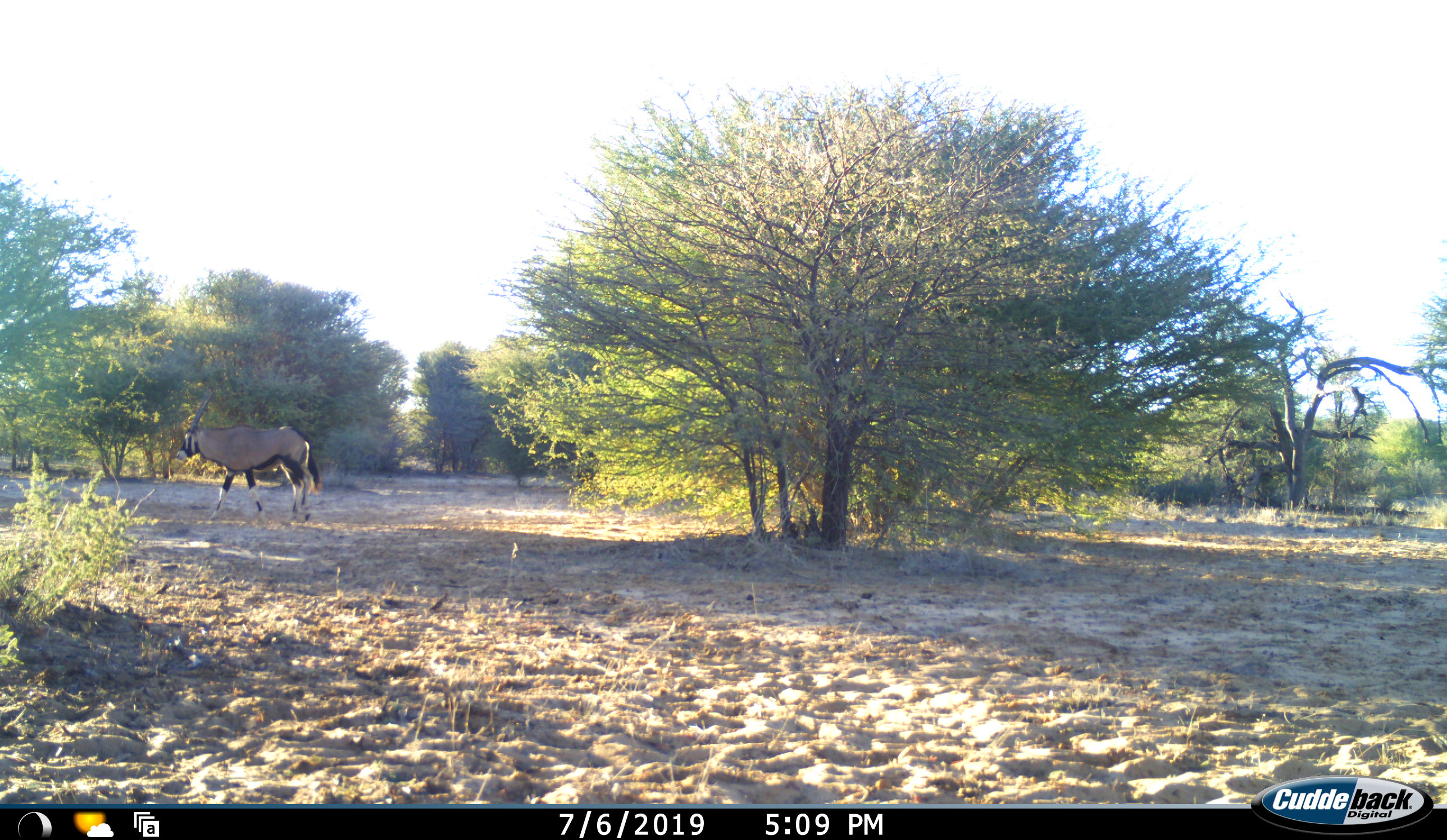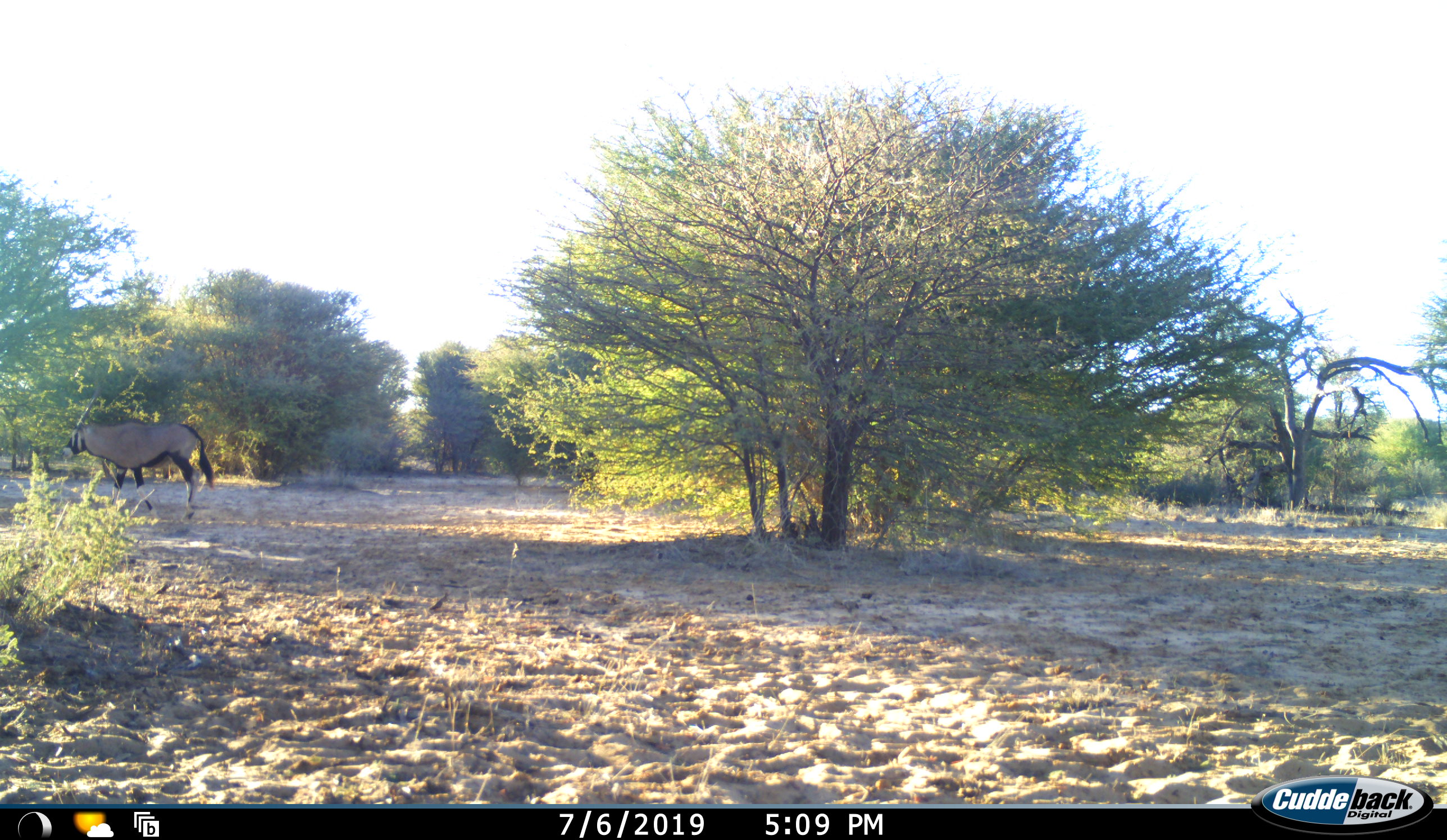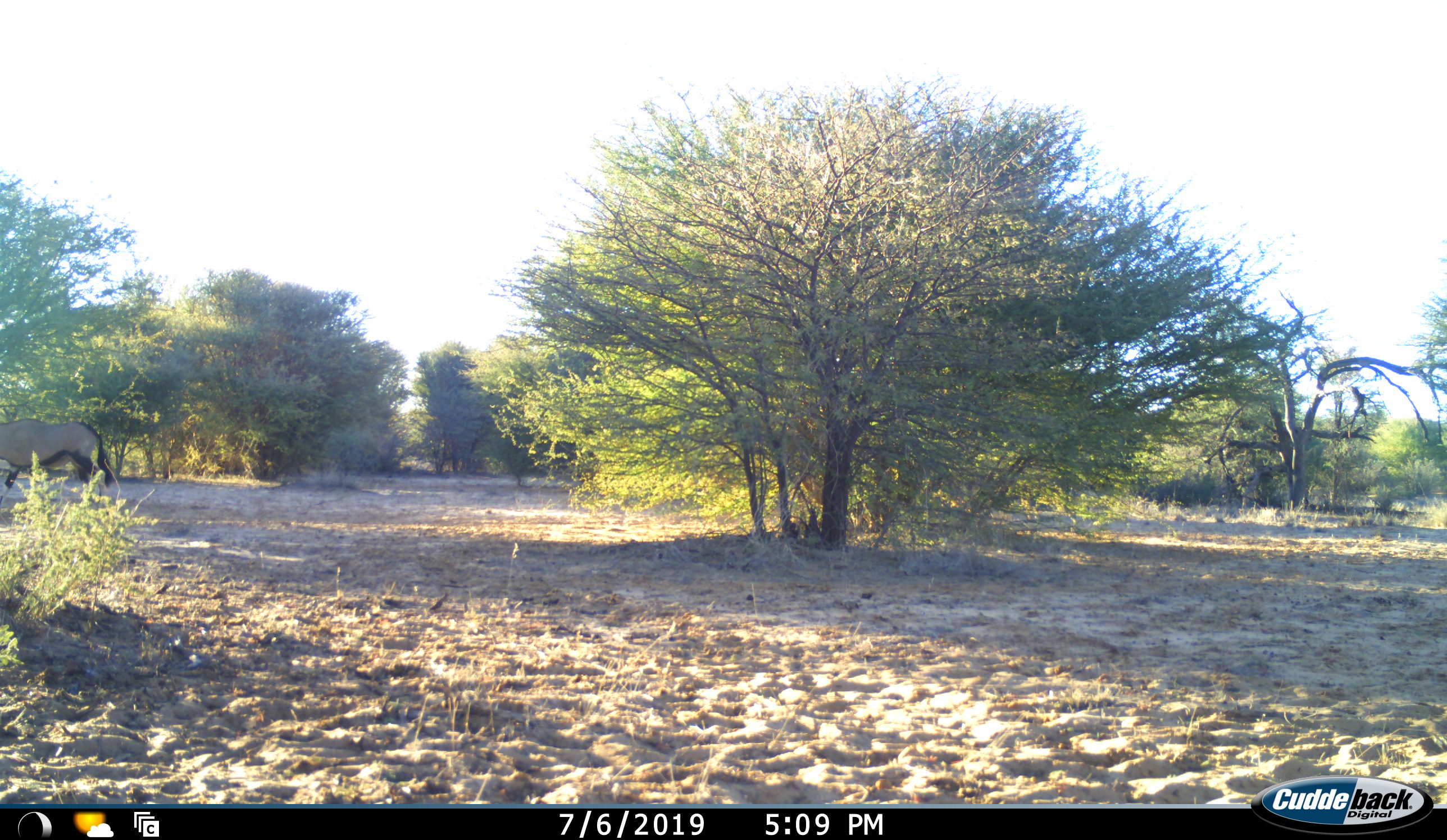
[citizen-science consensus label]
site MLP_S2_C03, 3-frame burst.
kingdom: Animalia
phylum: Chordata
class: Mammalia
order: Artiodactyla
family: Bovidae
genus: Oryx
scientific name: Oryx gazella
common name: gemsbok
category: oryx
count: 1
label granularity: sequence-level